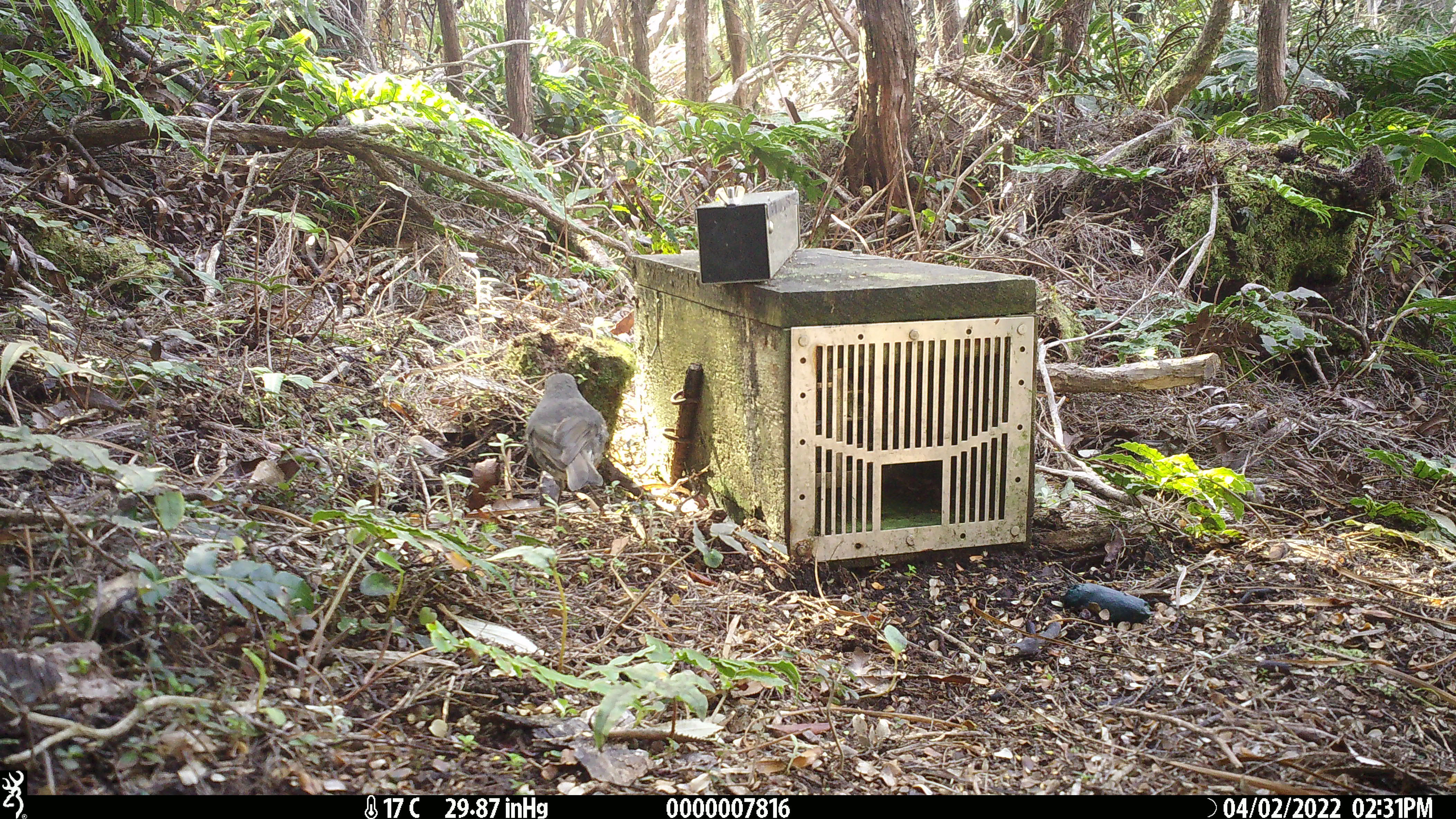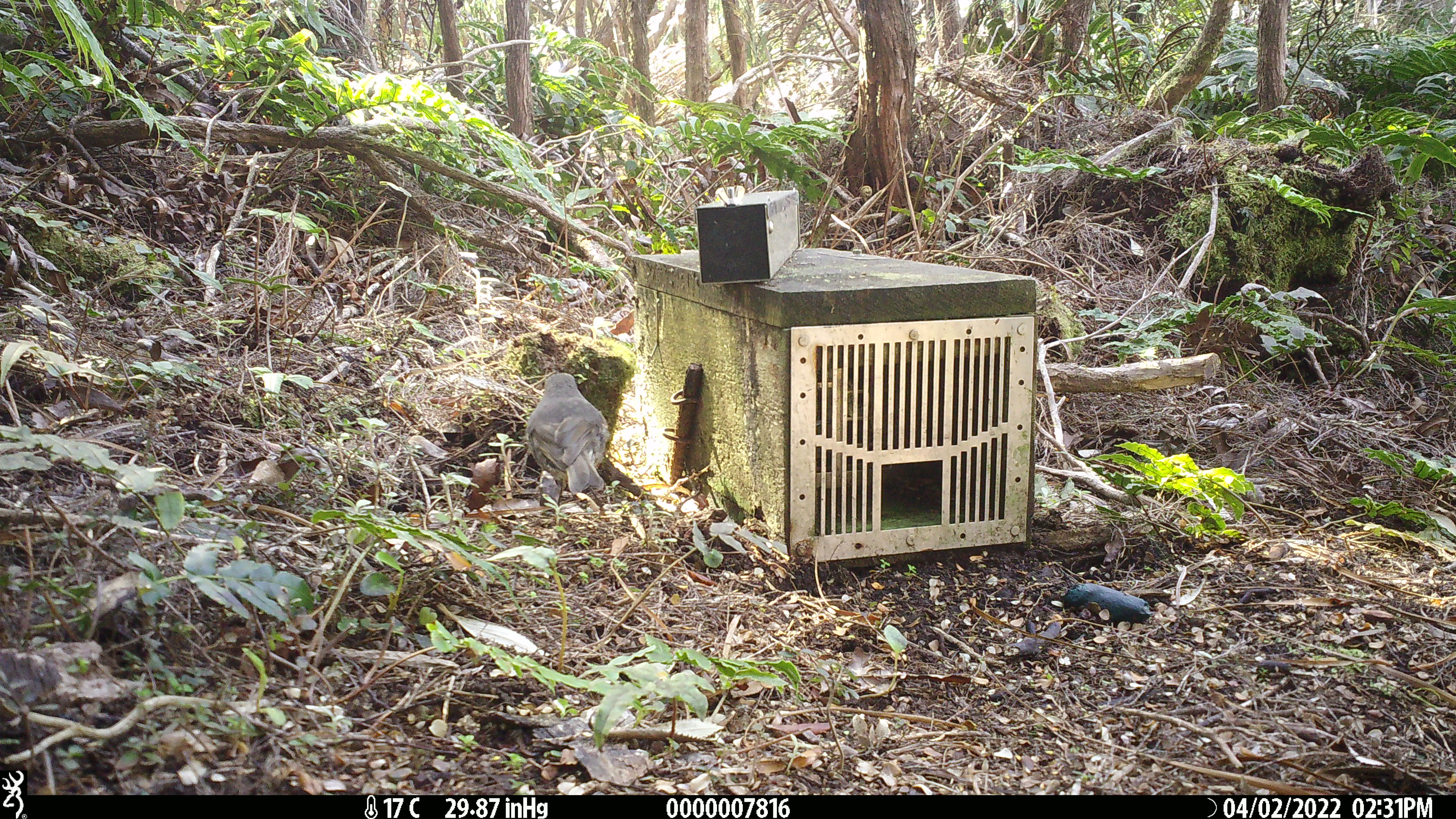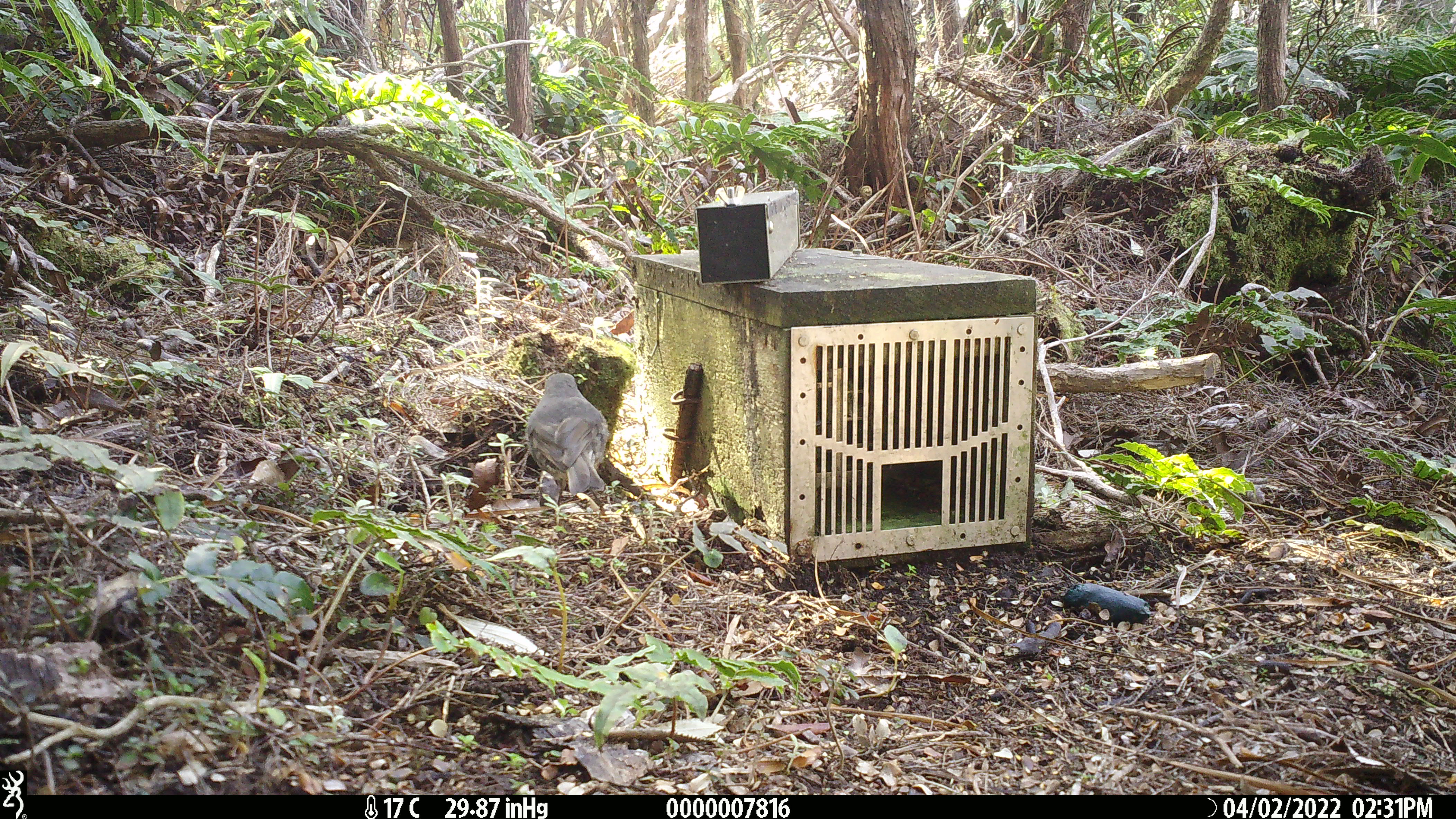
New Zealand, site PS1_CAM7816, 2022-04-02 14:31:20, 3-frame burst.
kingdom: Animalia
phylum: Chordata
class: Aves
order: Passeriformes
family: Petroicidae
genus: Petroica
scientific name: Petroica australis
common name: new zealand robin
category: robin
Robin (new zealand robin) (Petroica australis).